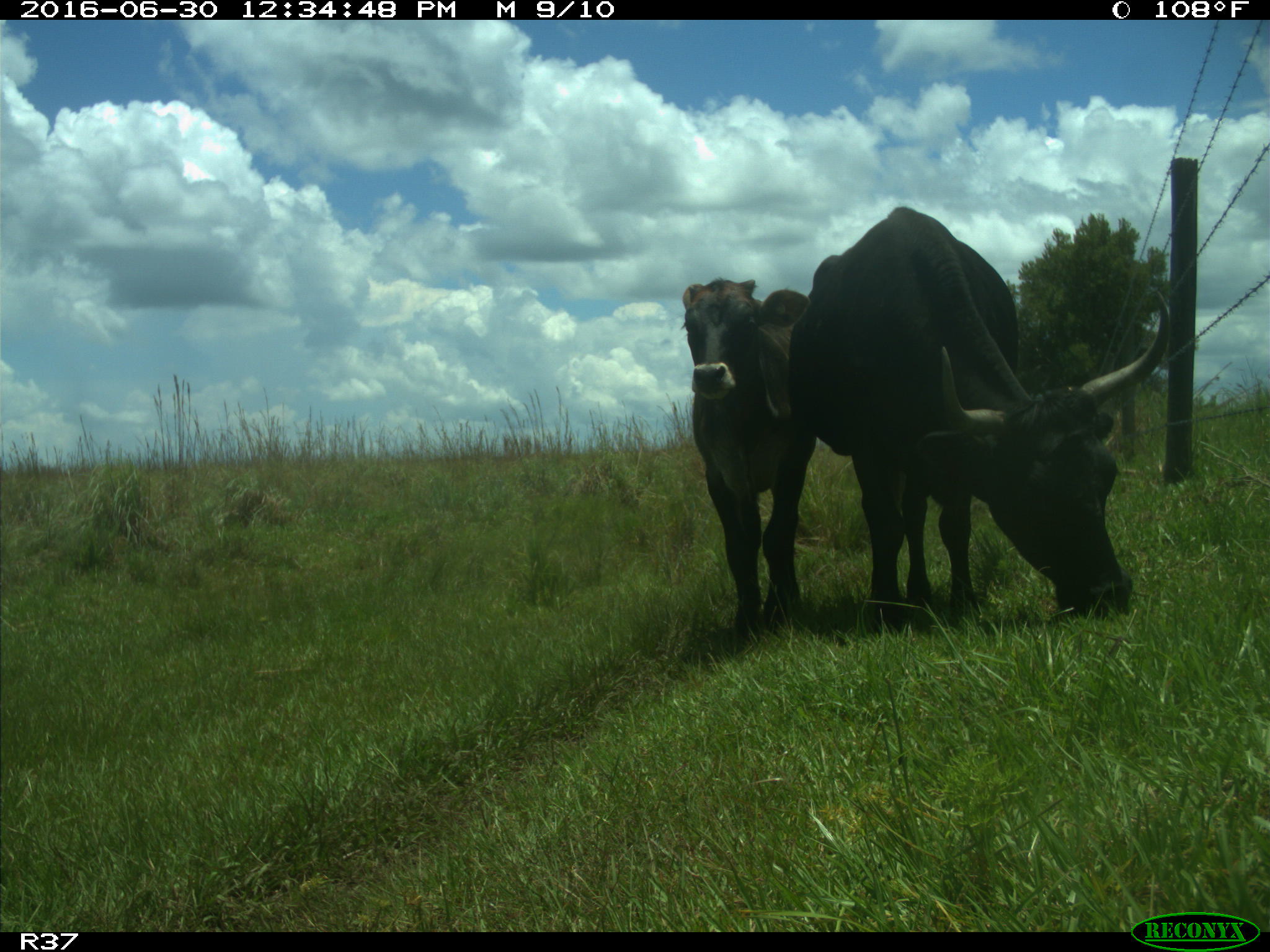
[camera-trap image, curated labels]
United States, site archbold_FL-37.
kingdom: Animalia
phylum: Chordata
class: Mammalia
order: Artiodactyla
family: Bovidae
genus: Bos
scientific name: Bos taurus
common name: domestic cow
Bos taurus (domestic cow).